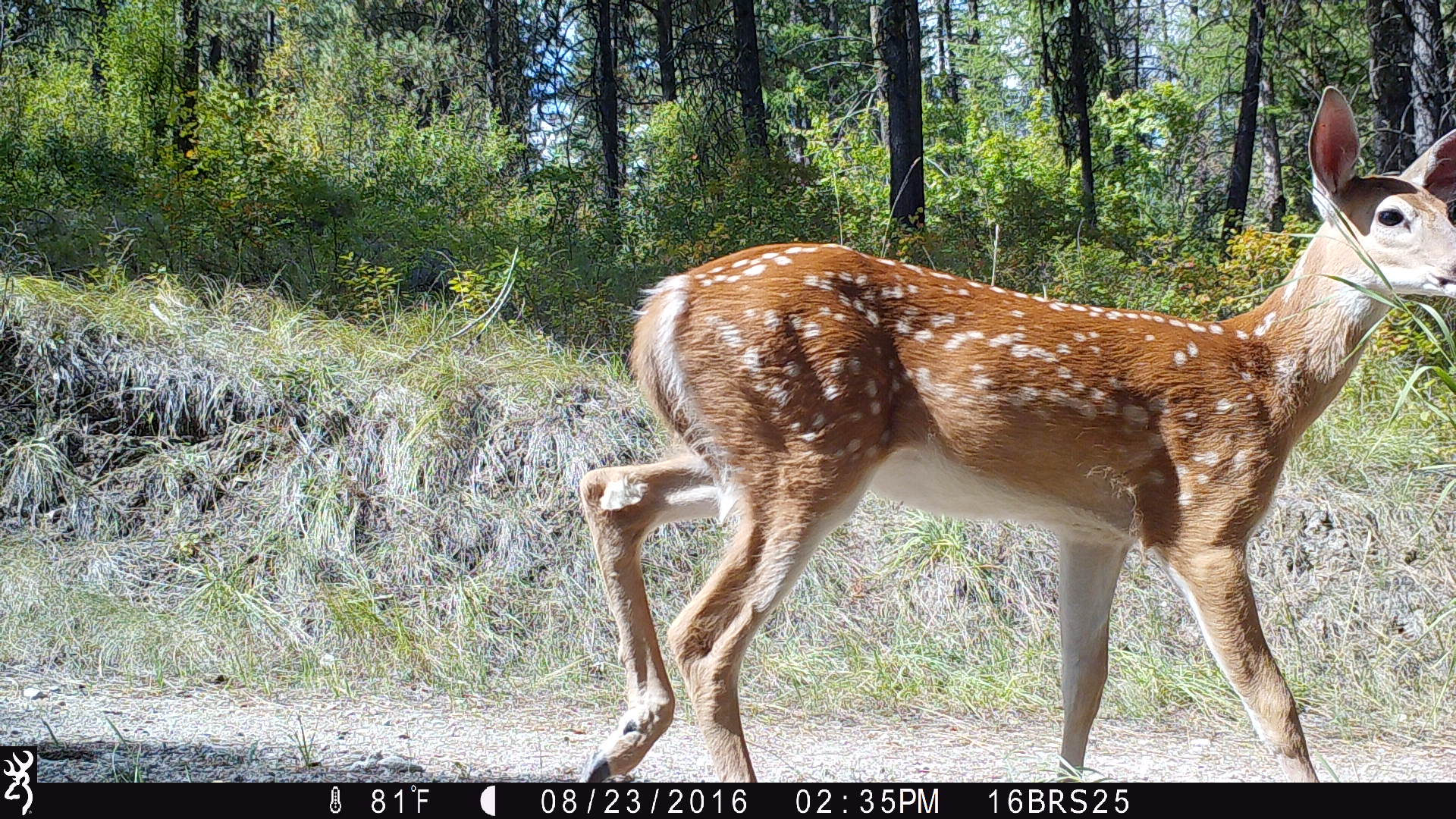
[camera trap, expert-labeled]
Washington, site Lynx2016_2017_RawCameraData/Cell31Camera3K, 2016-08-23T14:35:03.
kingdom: Animalia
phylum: Chordata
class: Mammalia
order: Artiodactyla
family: Cervidae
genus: Odocoileus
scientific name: Odocoileus virginianus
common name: white-tailed deer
Odocoileus virginianus (white-tailed deer). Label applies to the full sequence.